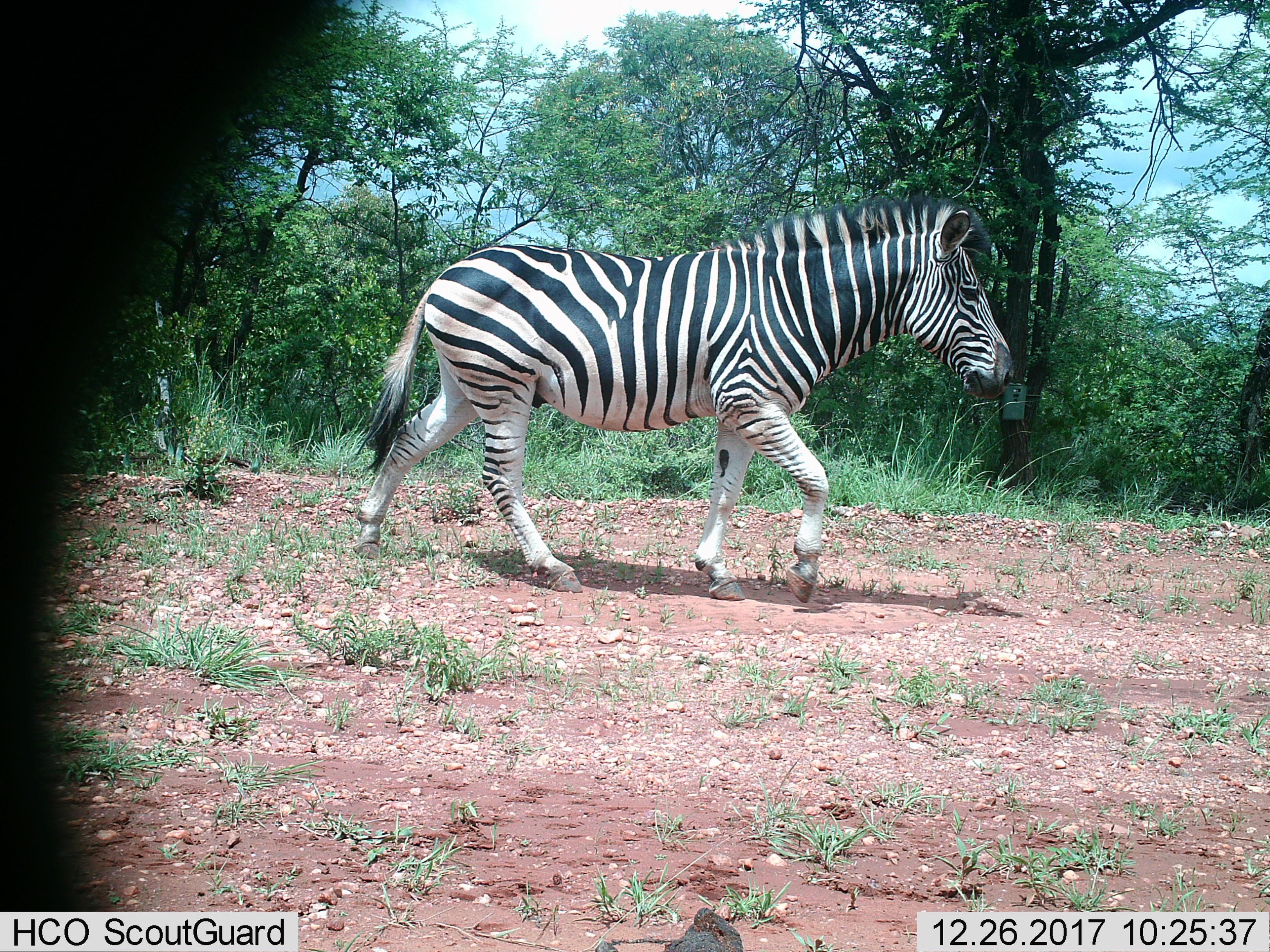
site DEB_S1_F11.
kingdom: Animalia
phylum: Chordata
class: Mammalia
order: Perissodactyla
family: Equidae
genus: Equus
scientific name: Equus quagga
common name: plains zebra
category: zebraplains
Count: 1.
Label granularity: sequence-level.